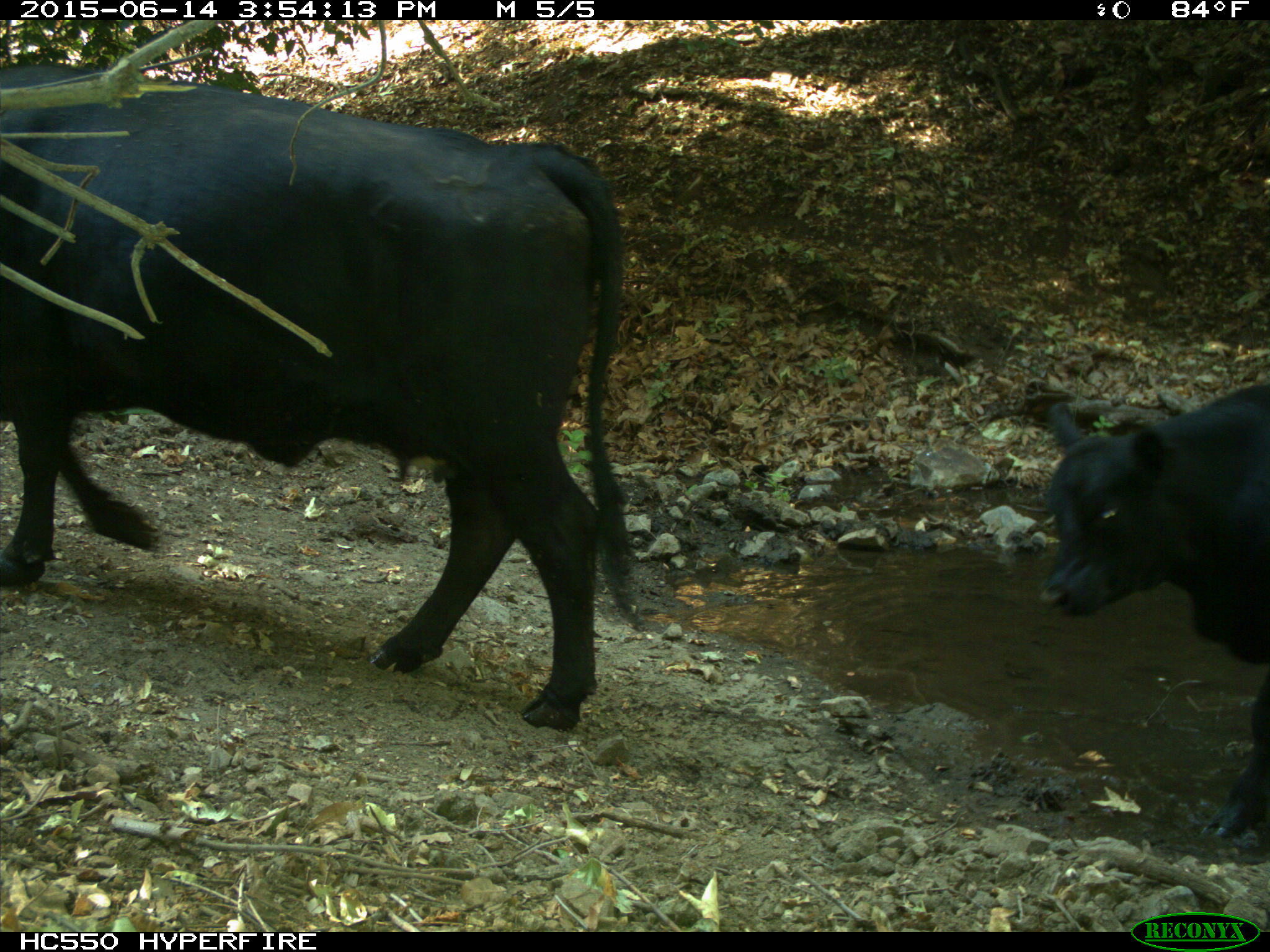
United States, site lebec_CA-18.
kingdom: Animalia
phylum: Chordata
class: Mammalia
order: Artiodactyla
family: Bovidae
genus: Bos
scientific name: Bos taurus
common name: domestic cow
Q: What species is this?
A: Bos taurus (domestic cow).